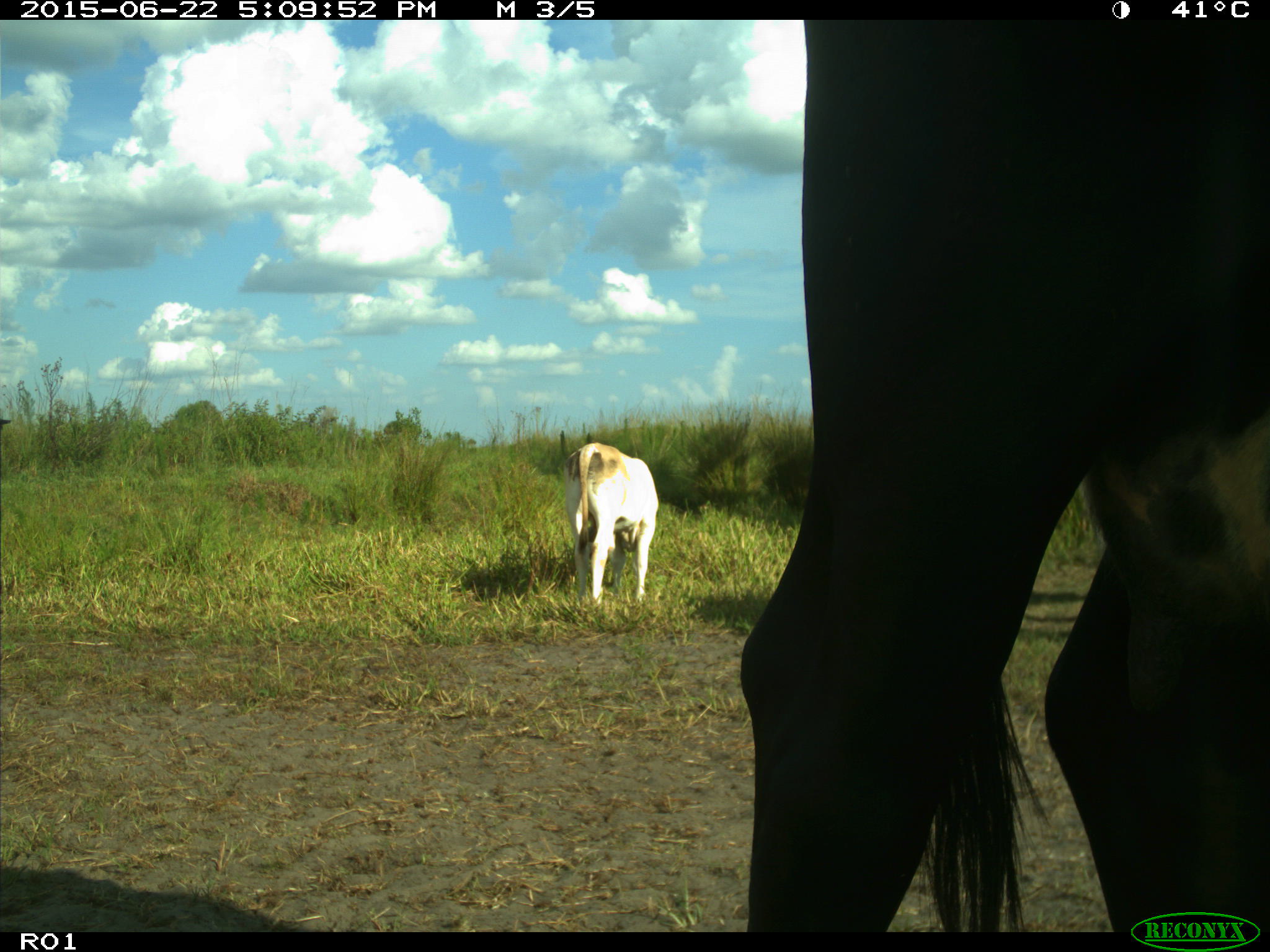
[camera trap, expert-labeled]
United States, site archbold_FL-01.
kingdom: Animalia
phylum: Chordata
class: Mammalia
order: Artiodactyla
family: Bovidae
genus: Bos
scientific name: Bos taurus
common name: domestic cow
Bos taurus (domestic cow).